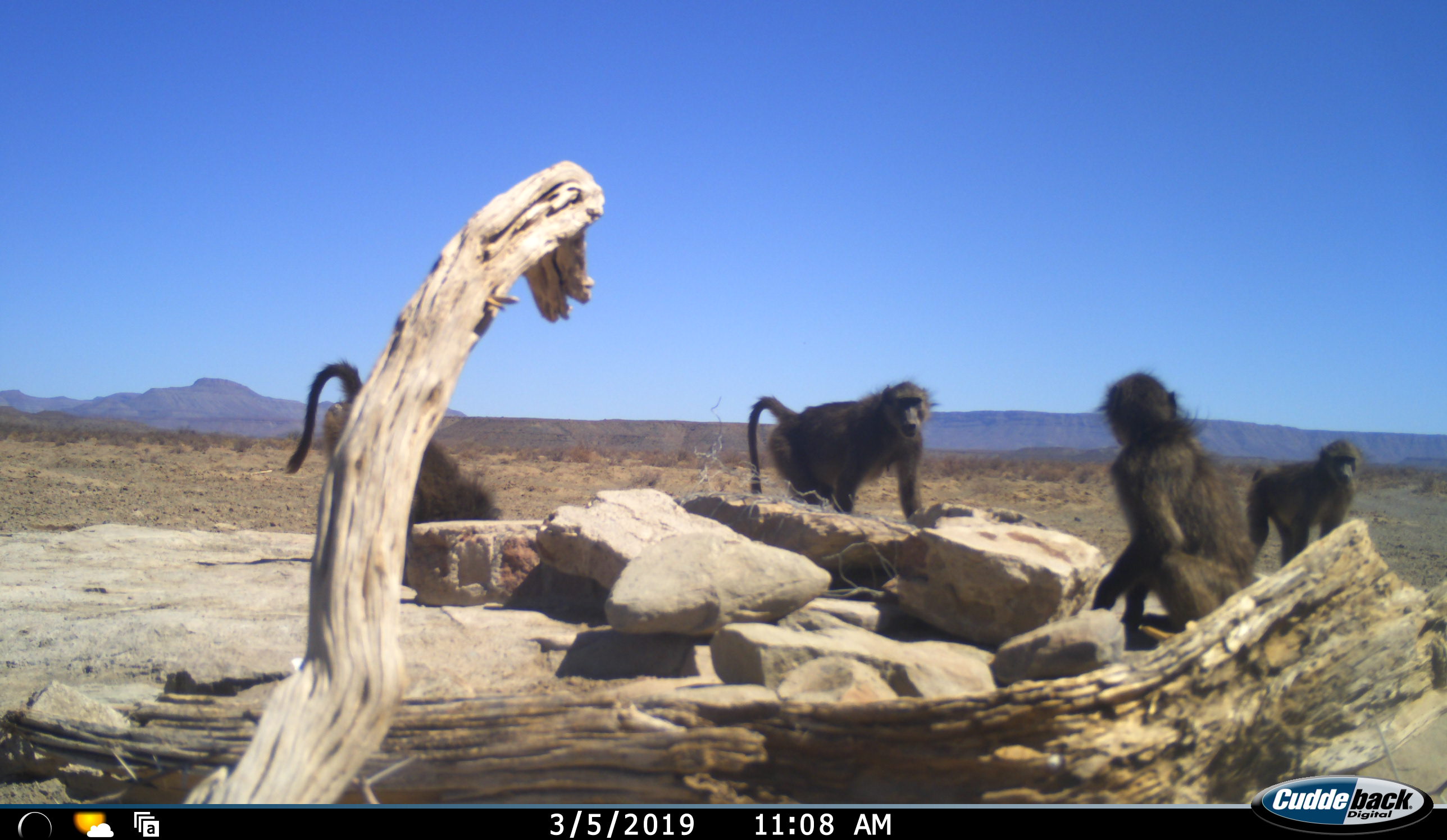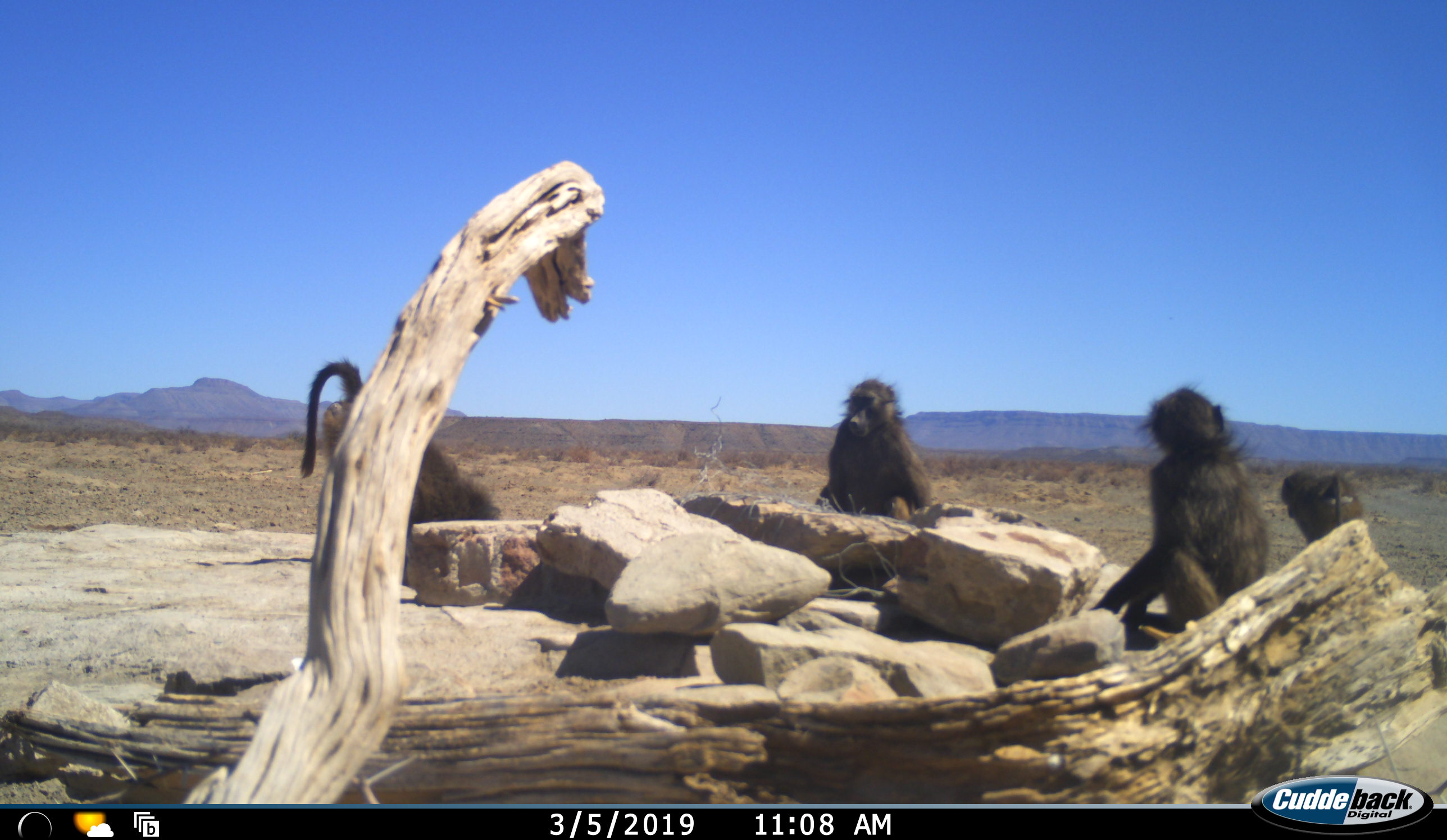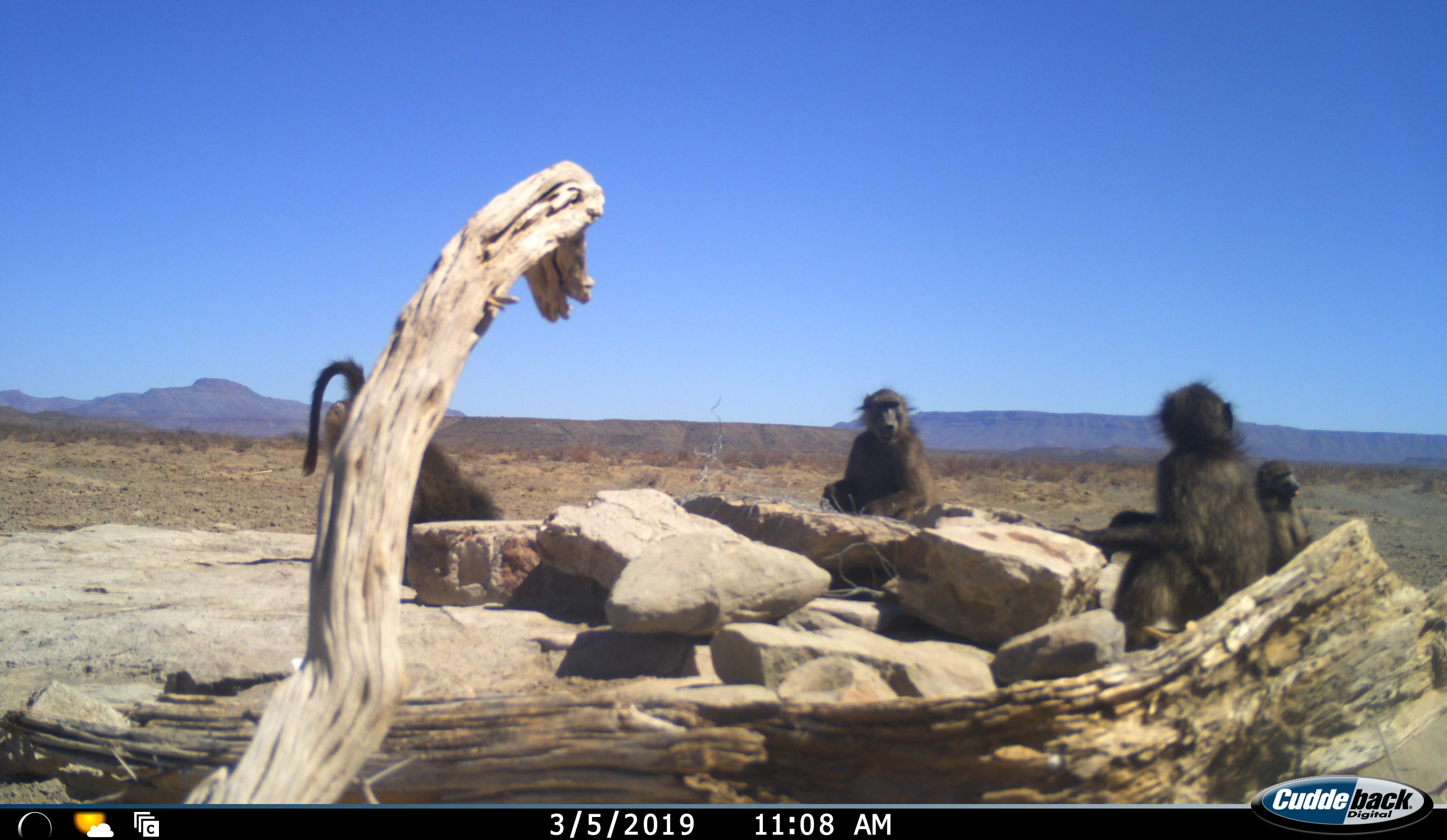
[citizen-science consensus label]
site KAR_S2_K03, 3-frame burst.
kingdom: Animalia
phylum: Chordata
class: Mammalia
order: Primates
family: Cercopithecidae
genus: Papio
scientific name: Papio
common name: baboon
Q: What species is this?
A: Baboon (Papio).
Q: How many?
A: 4.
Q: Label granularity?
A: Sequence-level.